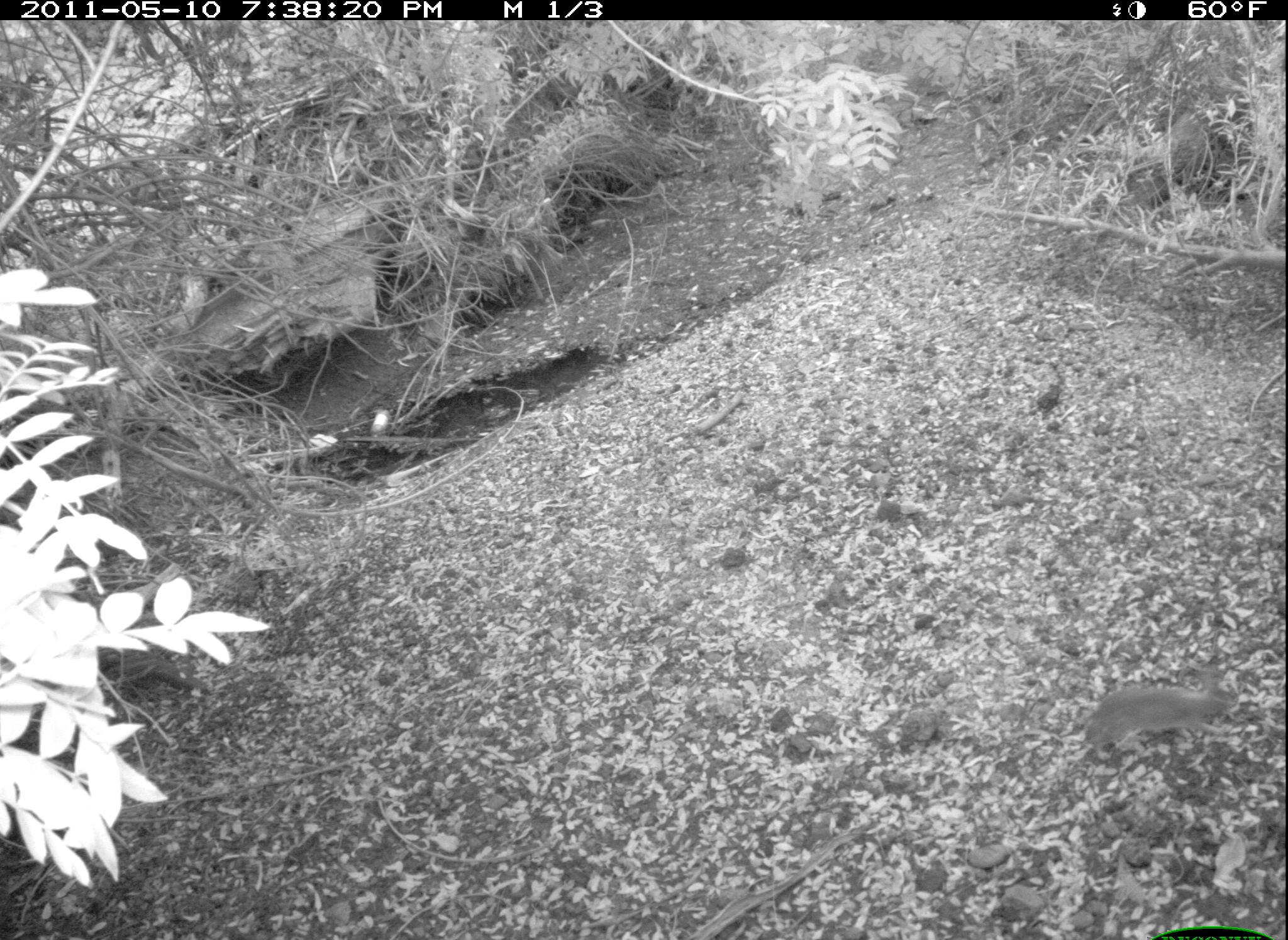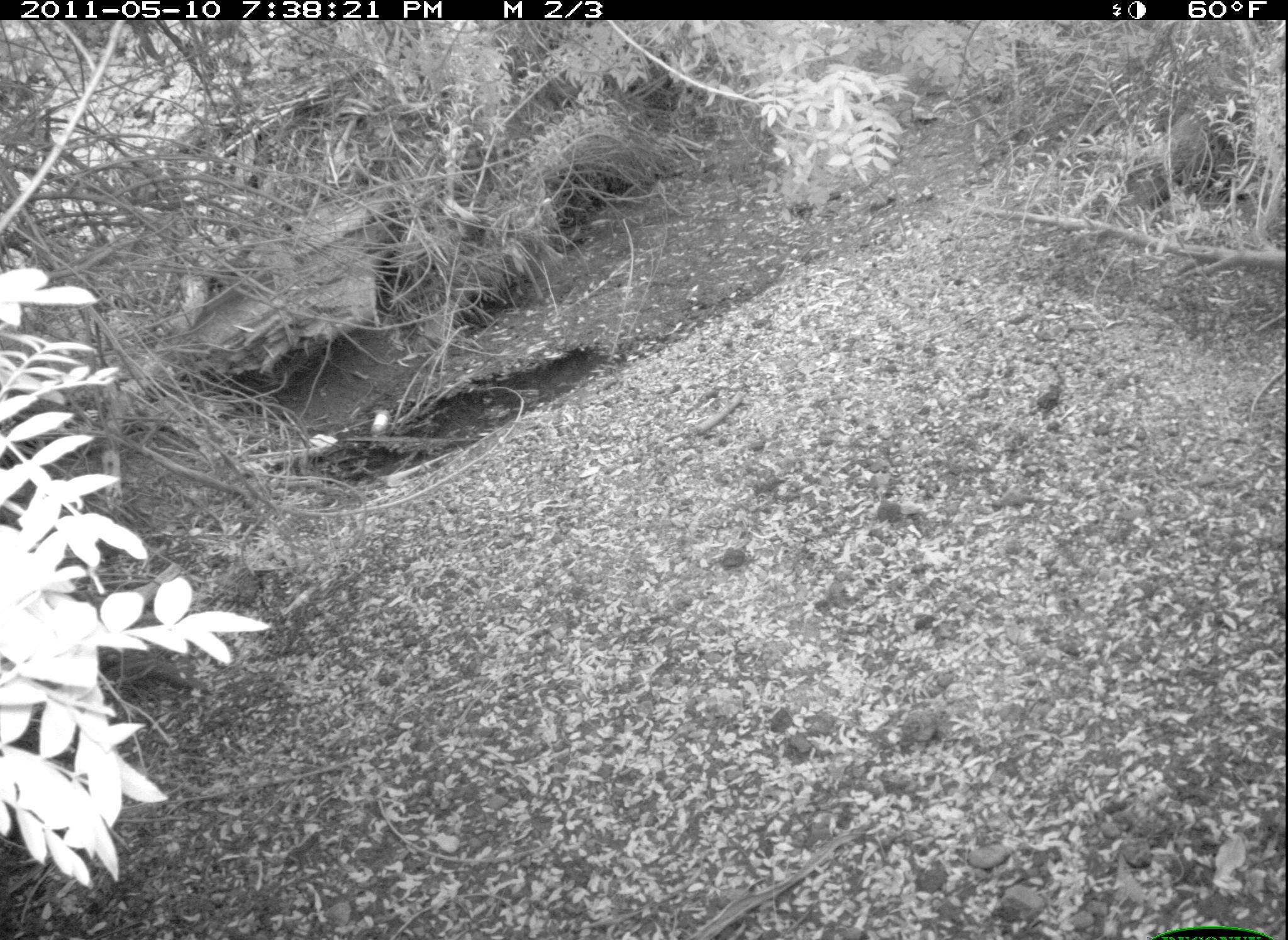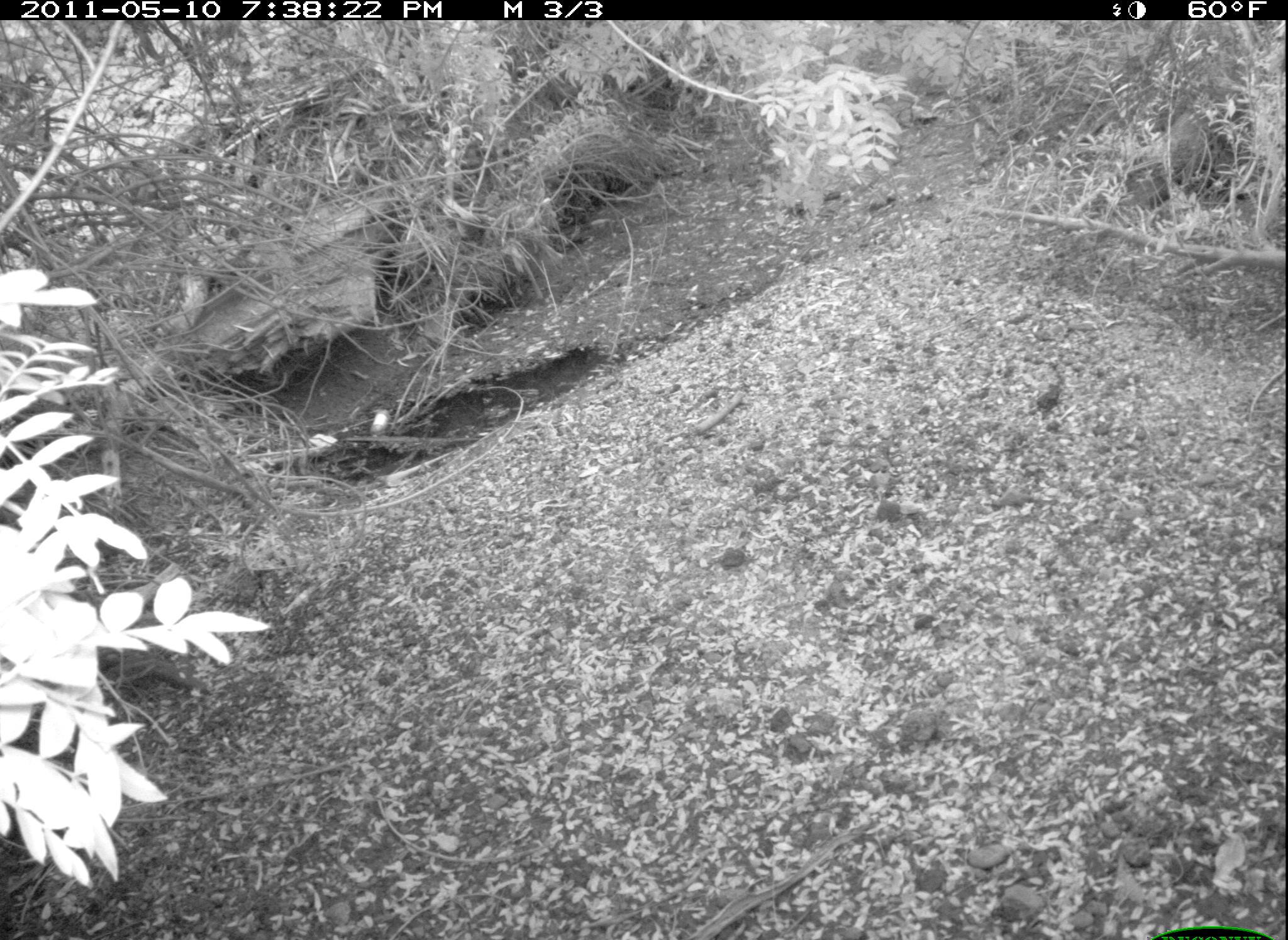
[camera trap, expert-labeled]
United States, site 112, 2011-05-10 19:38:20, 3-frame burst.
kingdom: Animalia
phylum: Chordata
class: Mammalia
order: Lagomorpha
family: Leporidae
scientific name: Leporidae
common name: rabbits and hares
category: rabbit